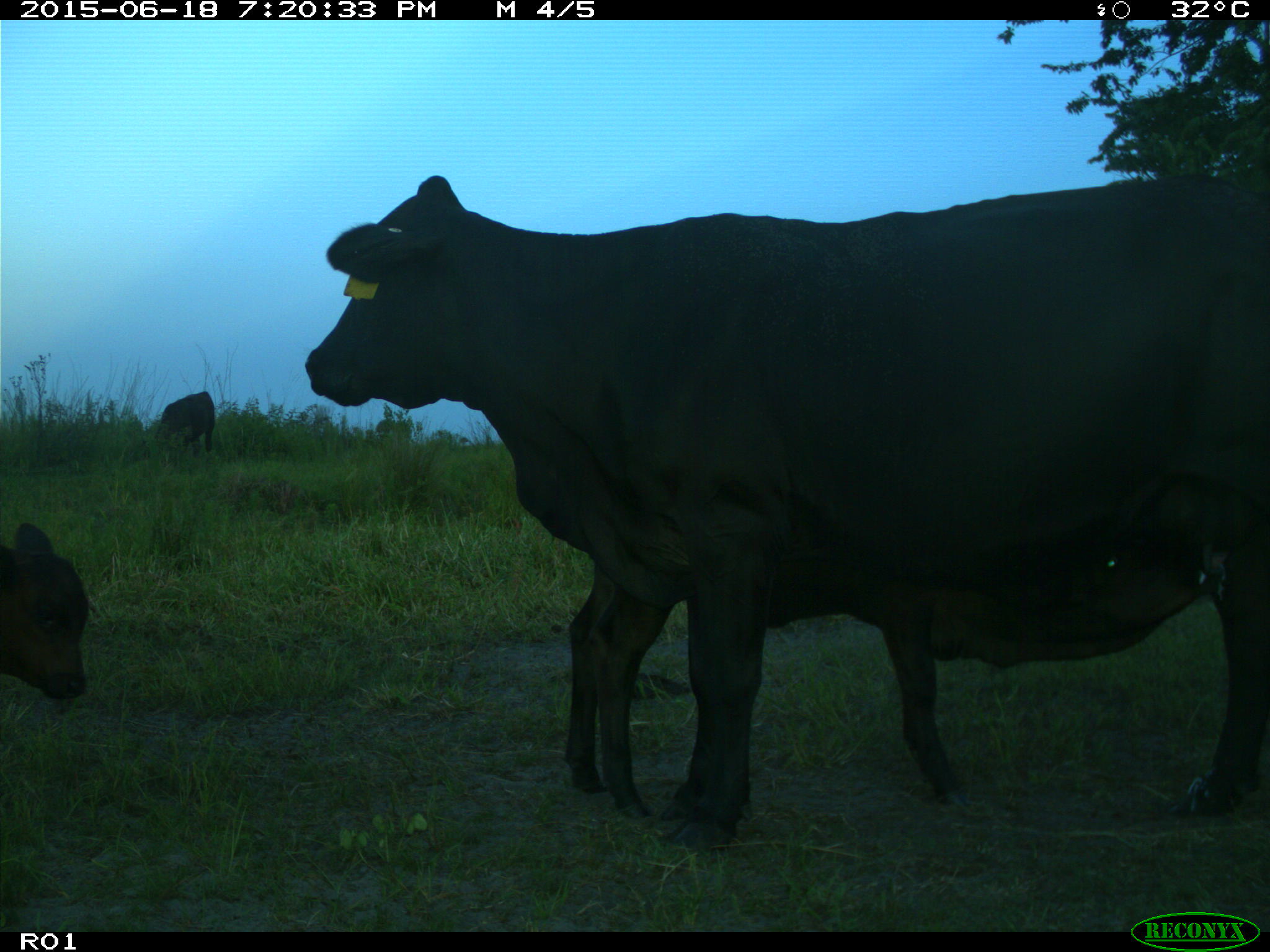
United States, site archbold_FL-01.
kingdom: Animalia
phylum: Chordata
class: Mammalia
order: Artiodactyla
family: Bovidae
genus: Bos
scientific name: Bos taurus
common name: domestic cow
Bos taurus (domestic cow).